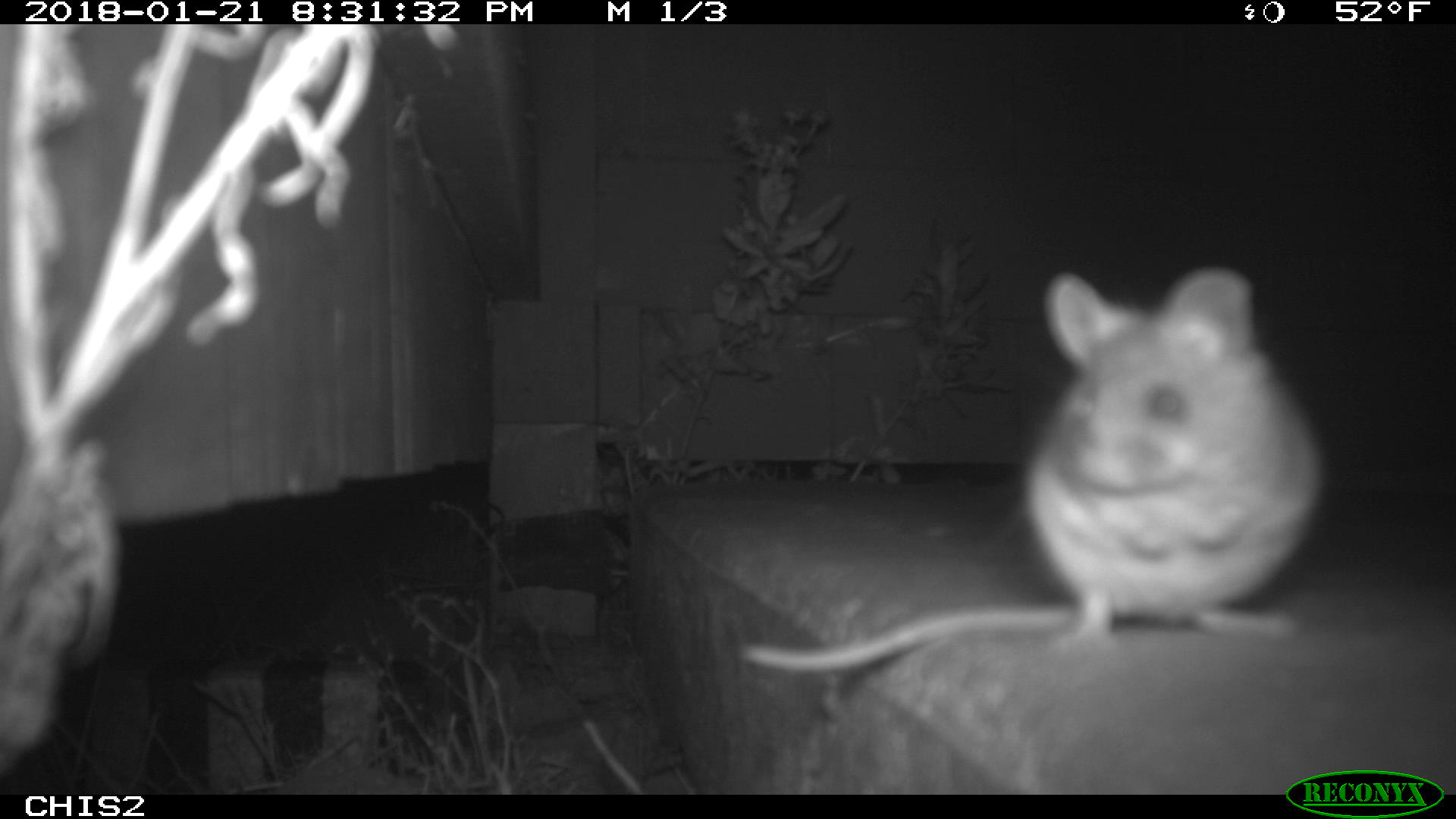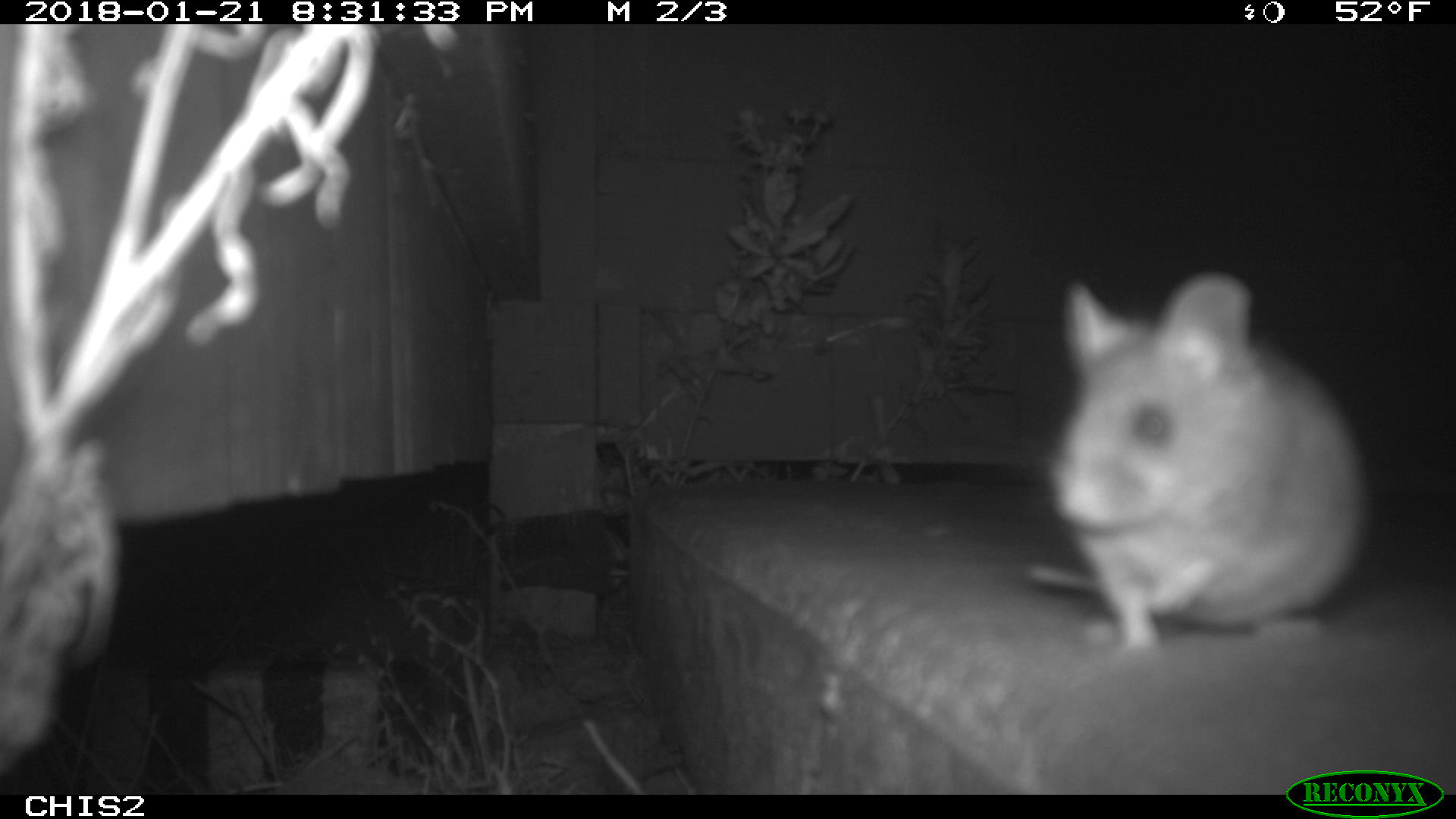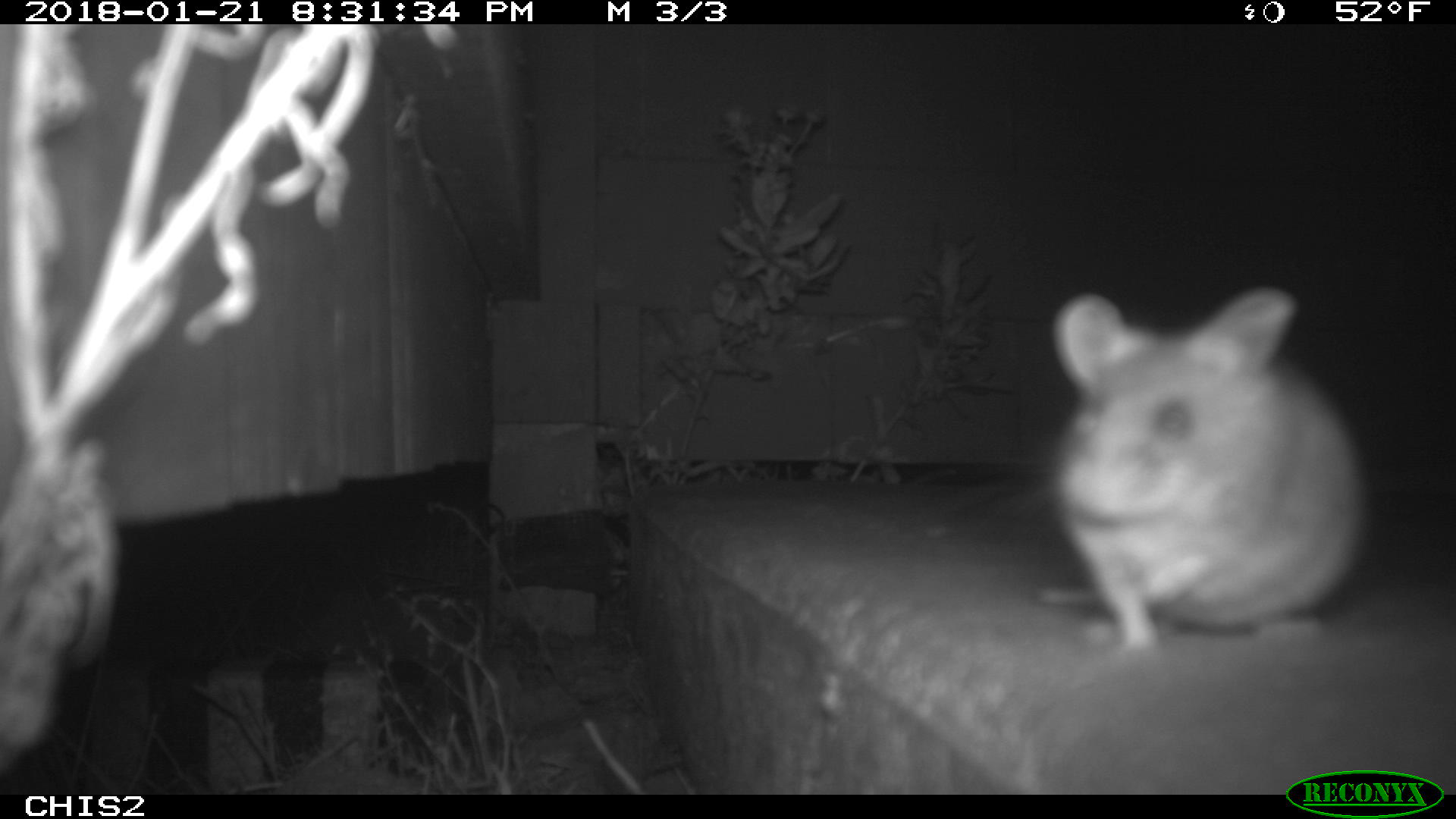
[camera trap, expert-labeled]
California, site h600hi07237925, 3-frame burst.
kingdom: Animalia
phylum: Chordata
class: Mammalia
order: Rodentia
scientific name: Rodentia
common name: rodent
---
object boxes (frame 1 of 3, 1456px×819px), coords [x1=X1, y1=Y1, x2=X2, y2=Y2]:
rodent: [x1=739, y1=267, x2=1320, y2=670]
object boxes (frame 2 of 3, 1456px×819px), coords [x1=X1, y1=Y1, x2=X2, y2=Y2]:
rodent: [x1=1021, y1=269, x2=1369, y2=654]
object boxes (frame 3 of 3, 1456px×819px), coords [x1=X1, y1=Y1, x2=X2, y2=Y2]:
rodent: [x1=1035, y1=286, x2=1374, y2=656]